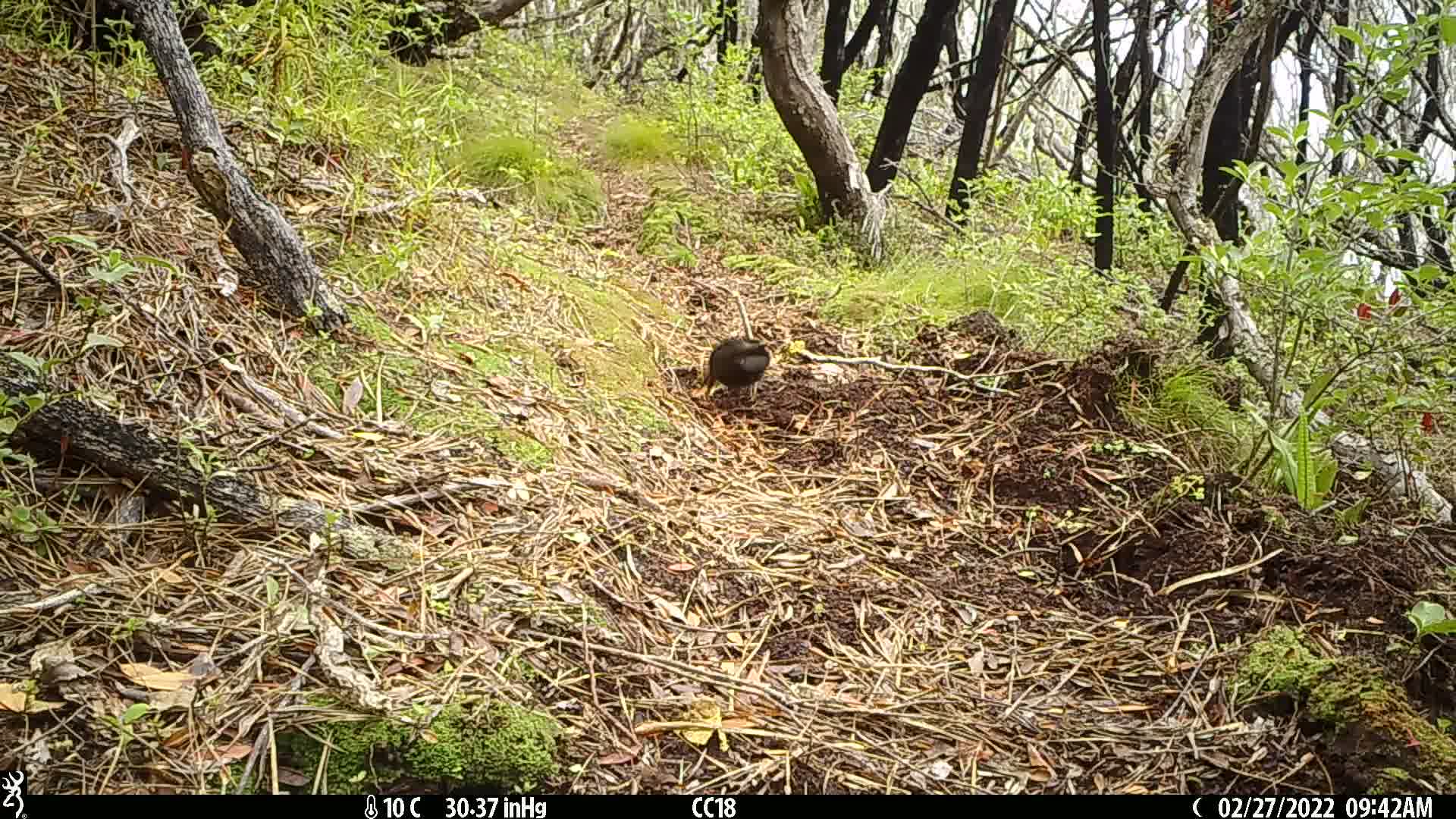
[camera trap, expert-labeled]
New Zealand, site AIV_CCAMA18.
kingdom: Animalia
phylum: Chordata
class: Aves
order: Passeriformes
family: Turdidae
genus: Turdus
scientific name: Turdus merula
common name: eurasian blackbird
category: blackbird